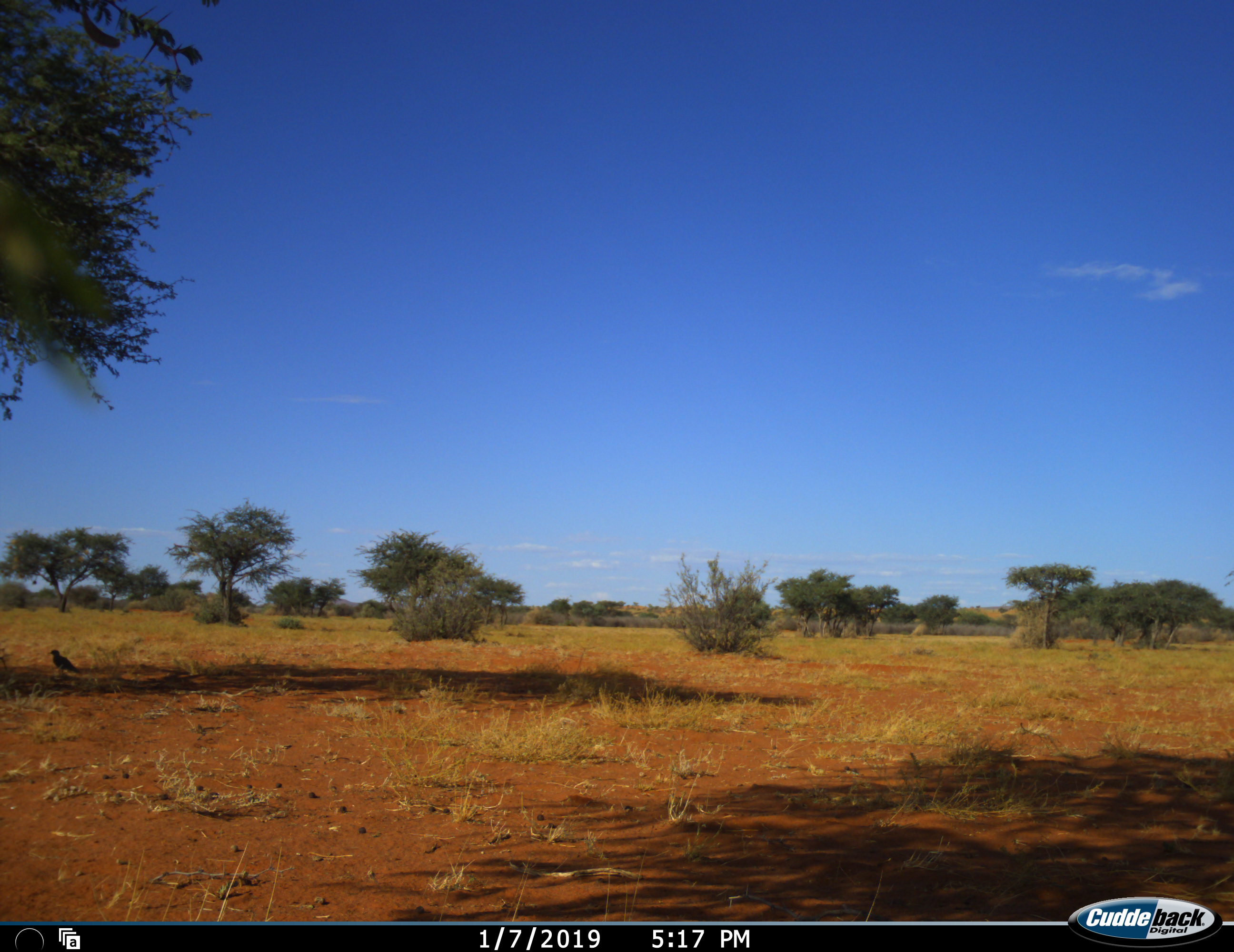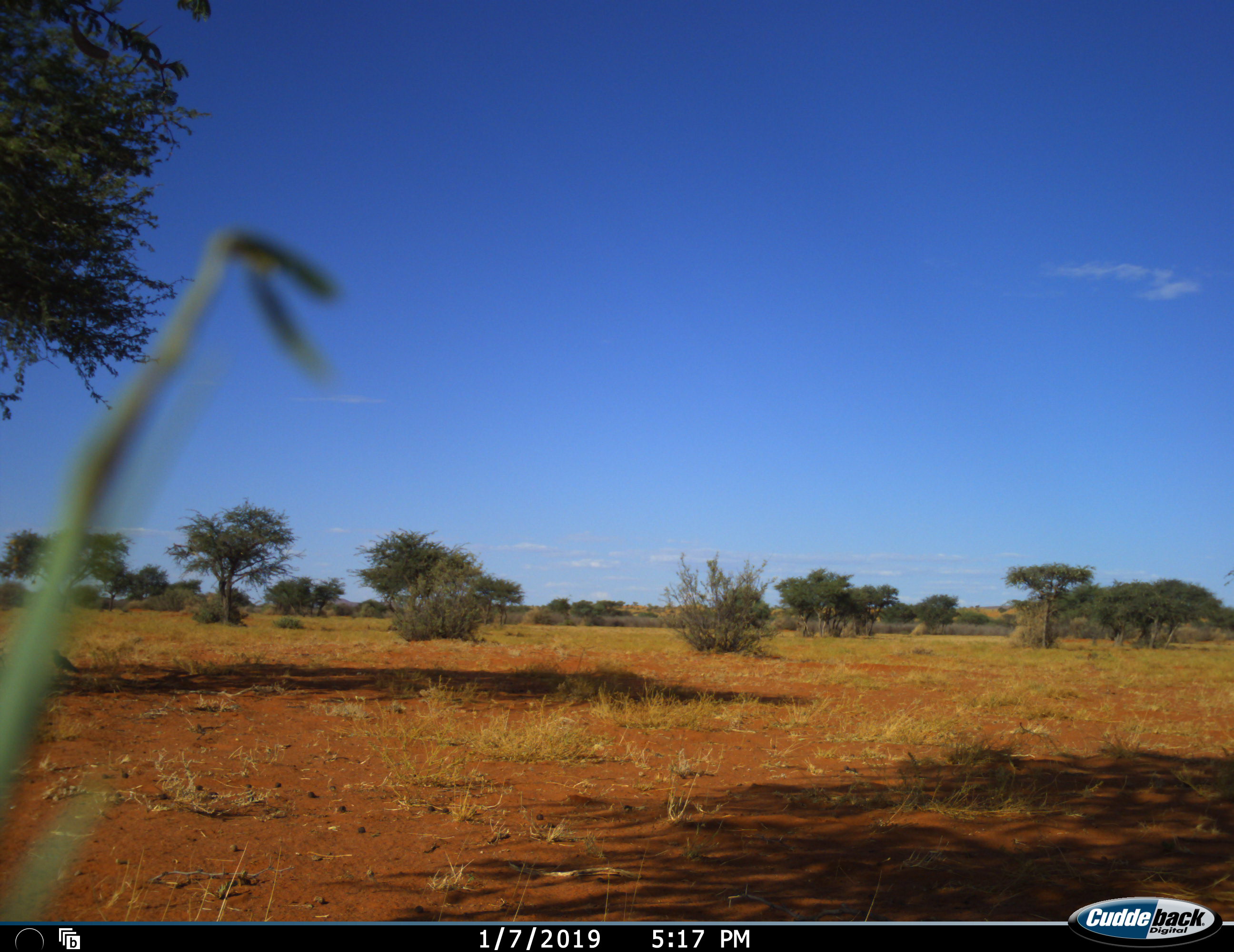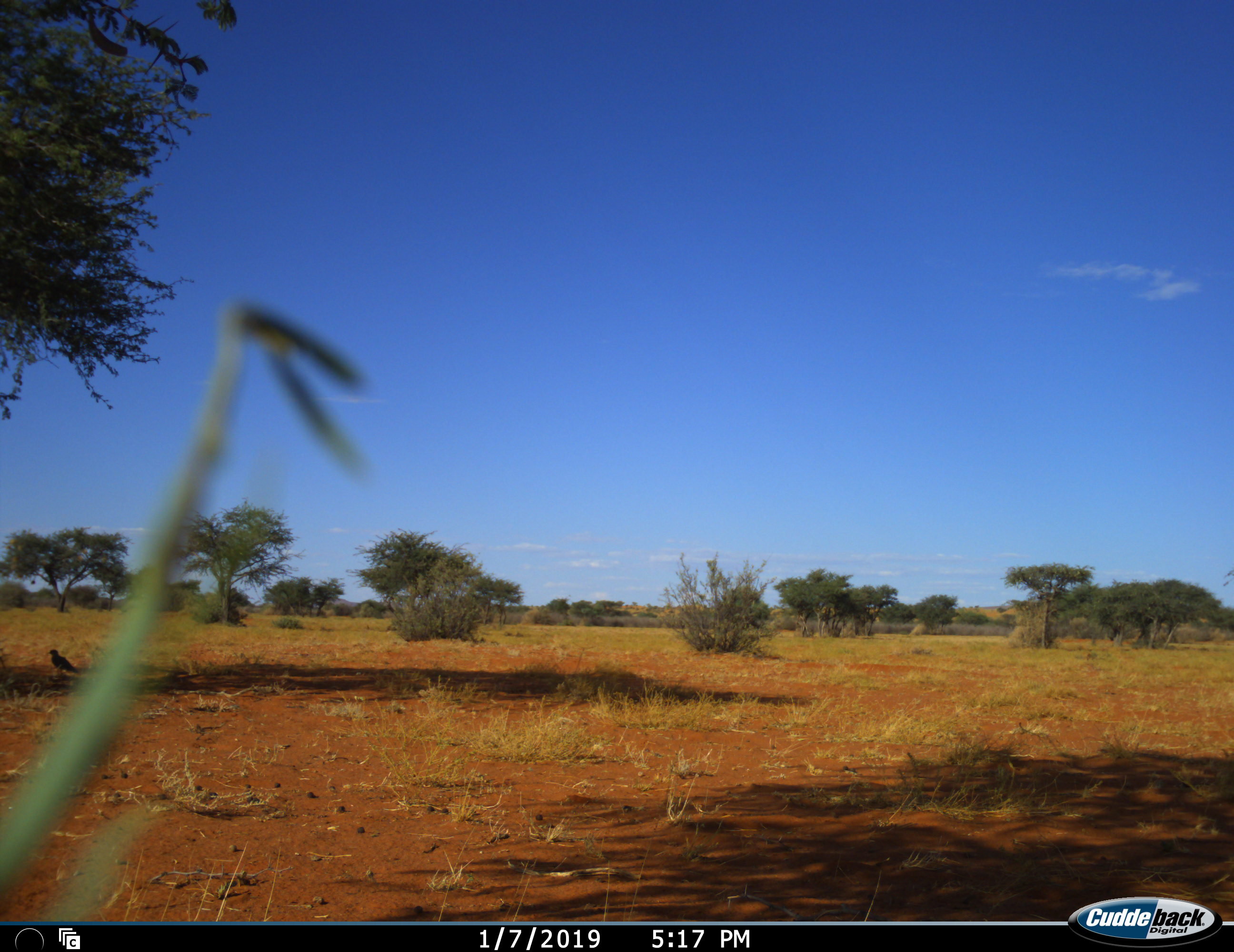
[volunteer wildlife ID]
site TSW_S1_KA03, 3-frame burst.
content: unidentified animal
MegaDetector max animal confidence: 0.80